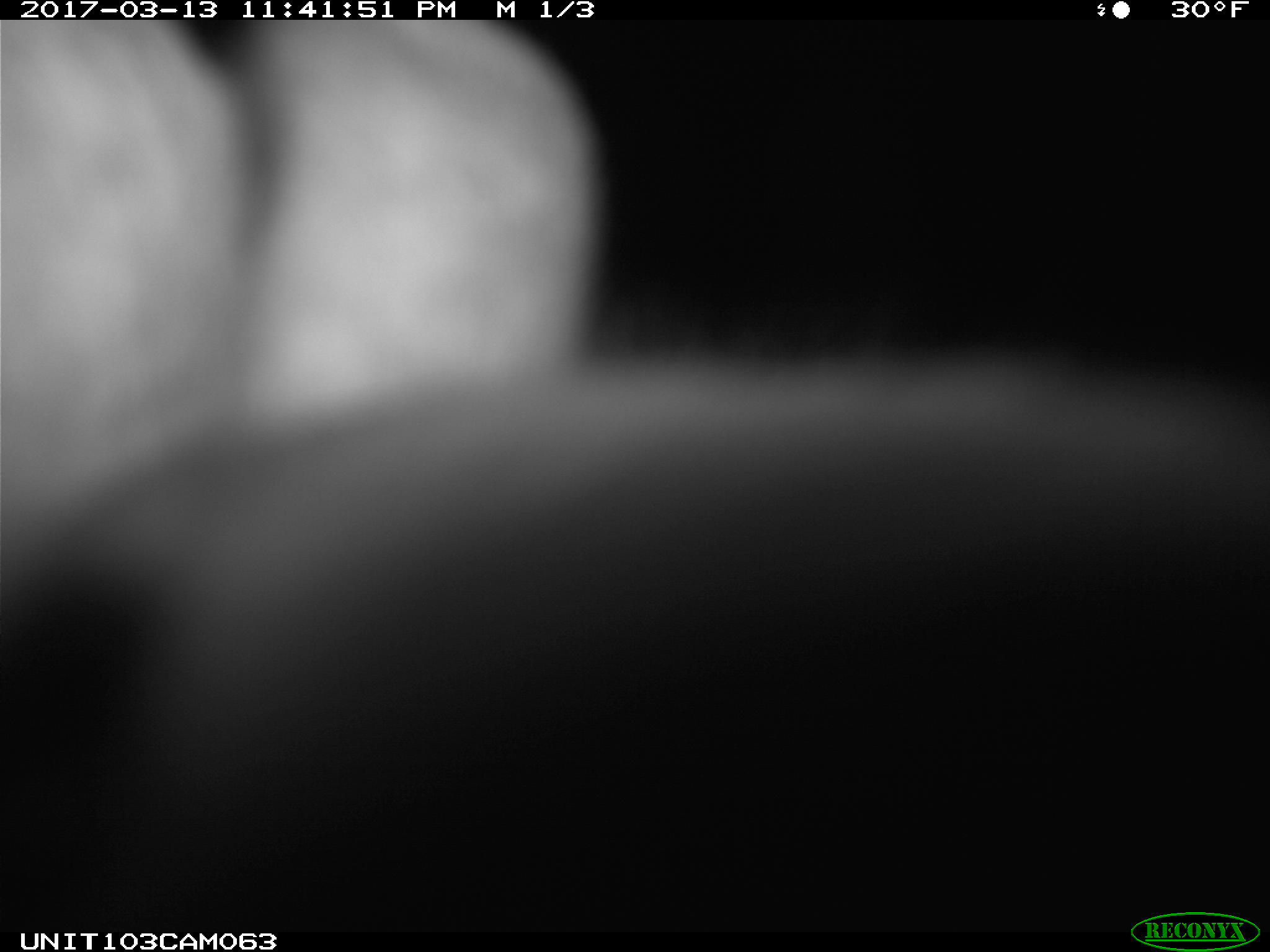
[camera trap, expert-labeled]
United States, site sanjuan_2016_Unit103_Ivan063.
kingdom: Animalia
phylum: Chordata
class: Mammalia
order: Lagomorpha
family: Leporidae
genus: Lepus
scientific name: Lepus americanus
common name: snowshoe hare